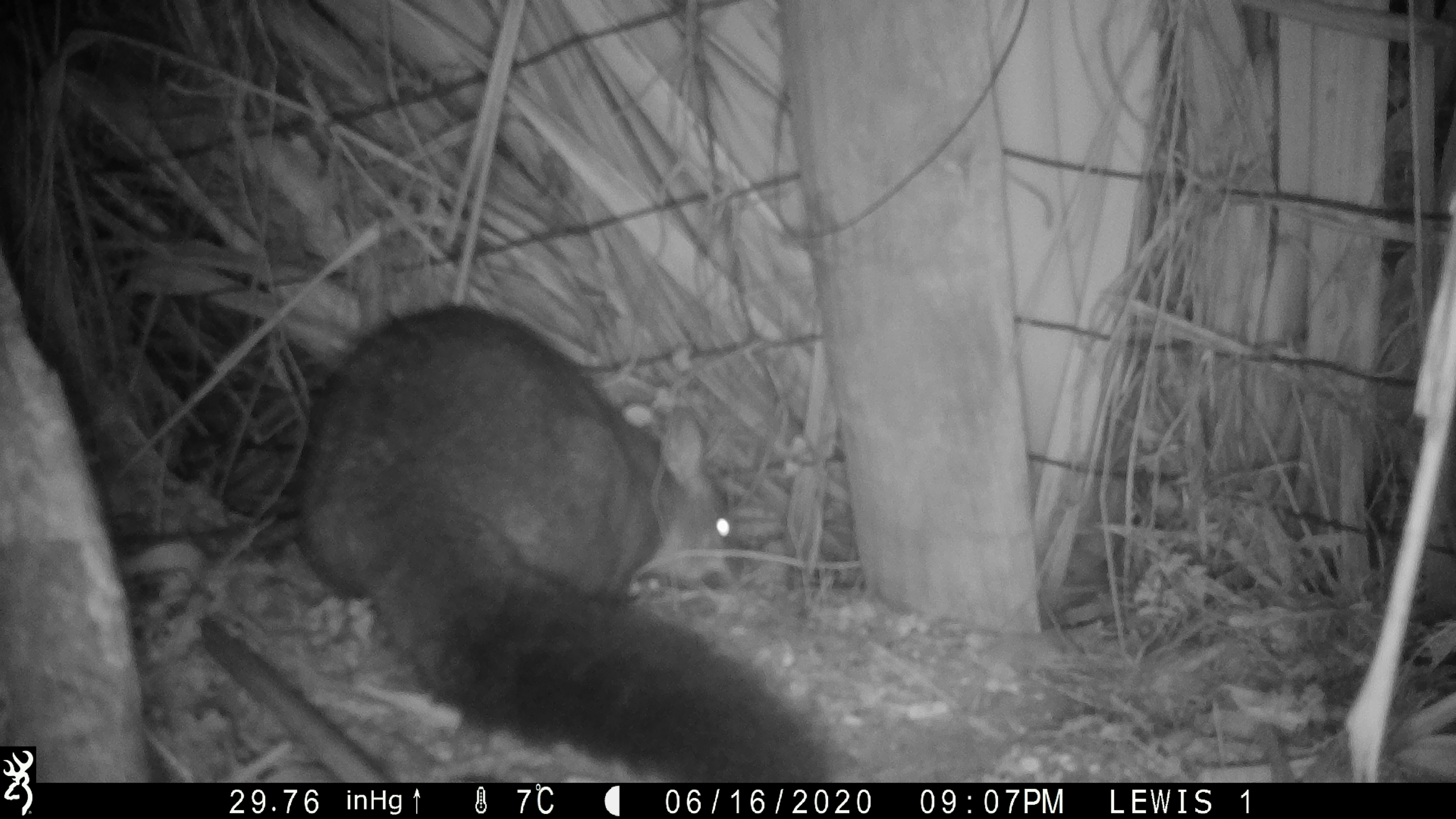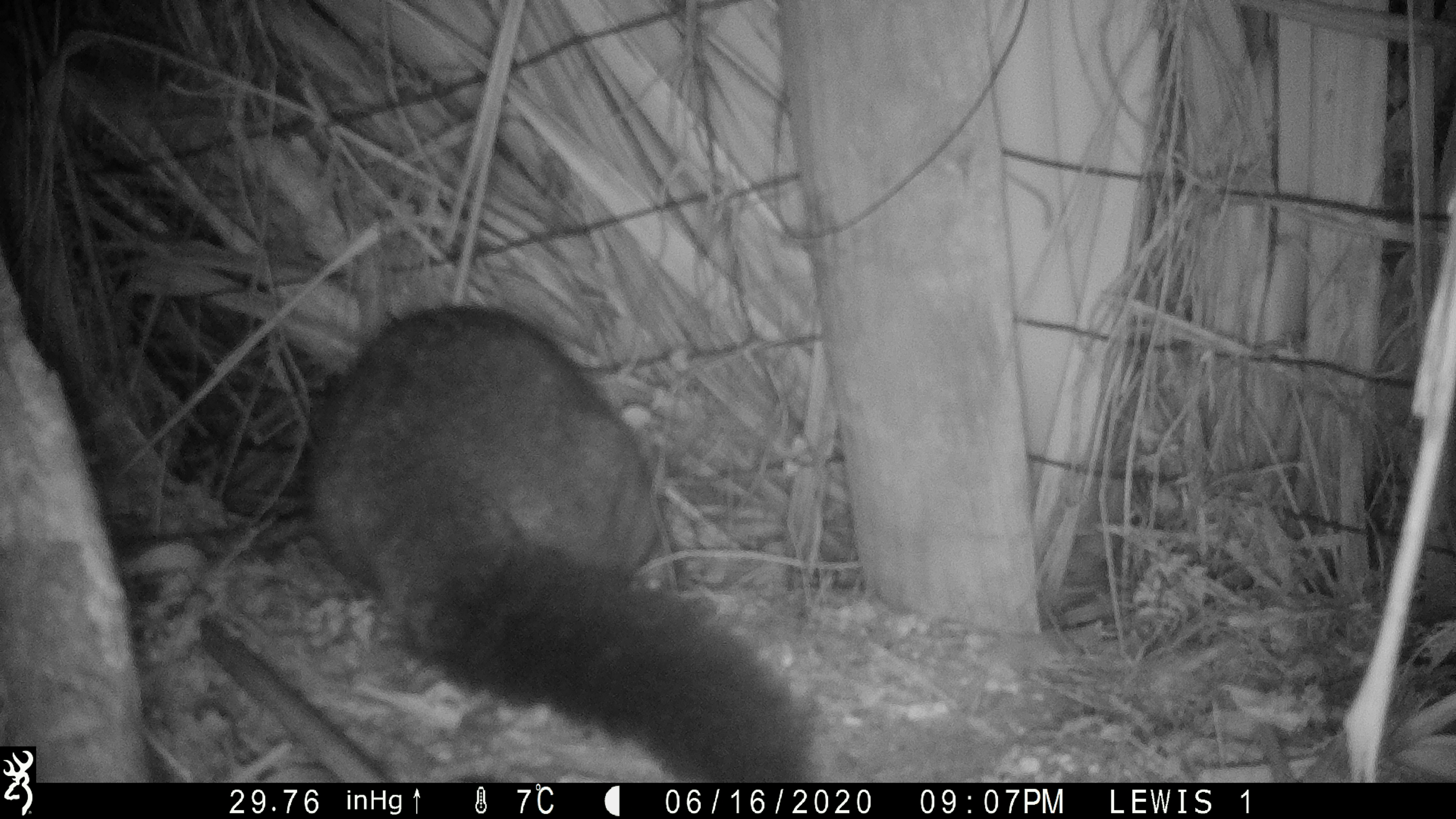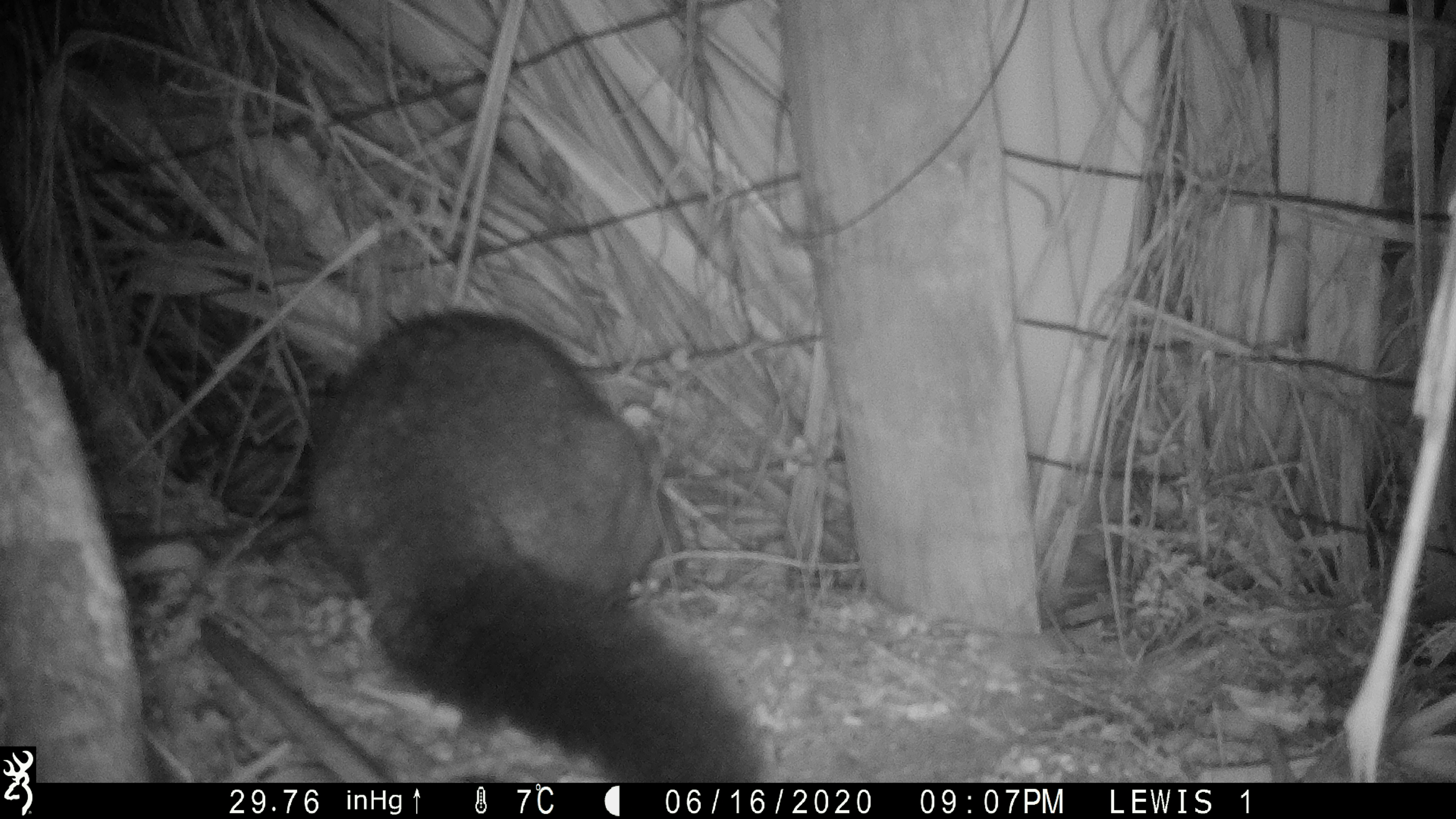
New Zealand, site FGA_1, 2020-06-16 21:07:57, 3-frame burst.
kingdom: Animalia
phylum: Chordata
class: Mammalia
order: Diprotodontia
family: Phalangeridae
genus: Trichosurus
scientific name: Trichosurus vulpecula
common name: common brushtail possum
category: possum